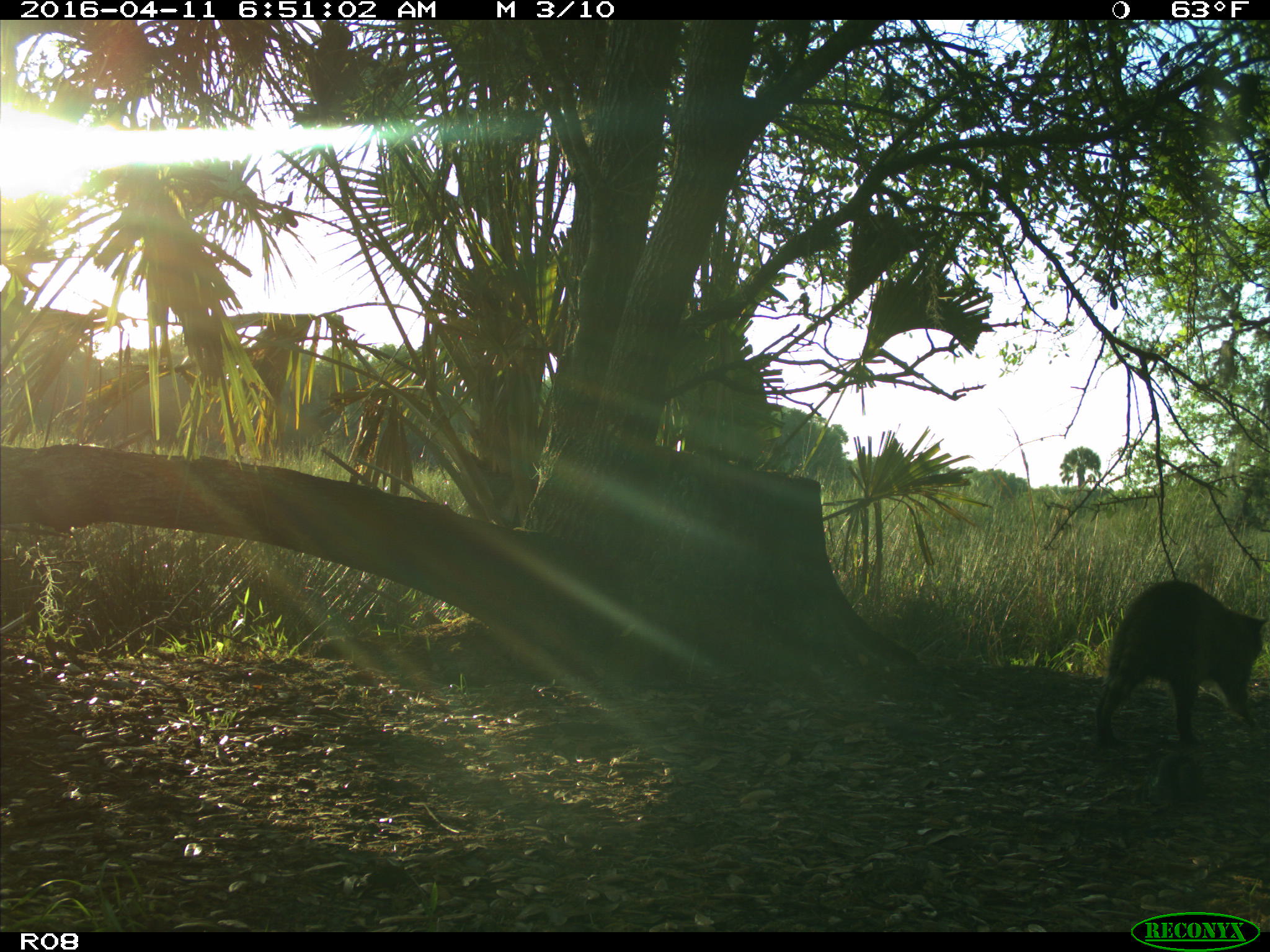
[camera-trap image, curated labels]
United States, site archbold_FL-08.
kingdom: Animalia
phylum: Chordata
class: Mammalia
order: Carnivora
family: Procyonidae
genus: Procyon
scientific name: Procyon lotor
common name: common raccoon